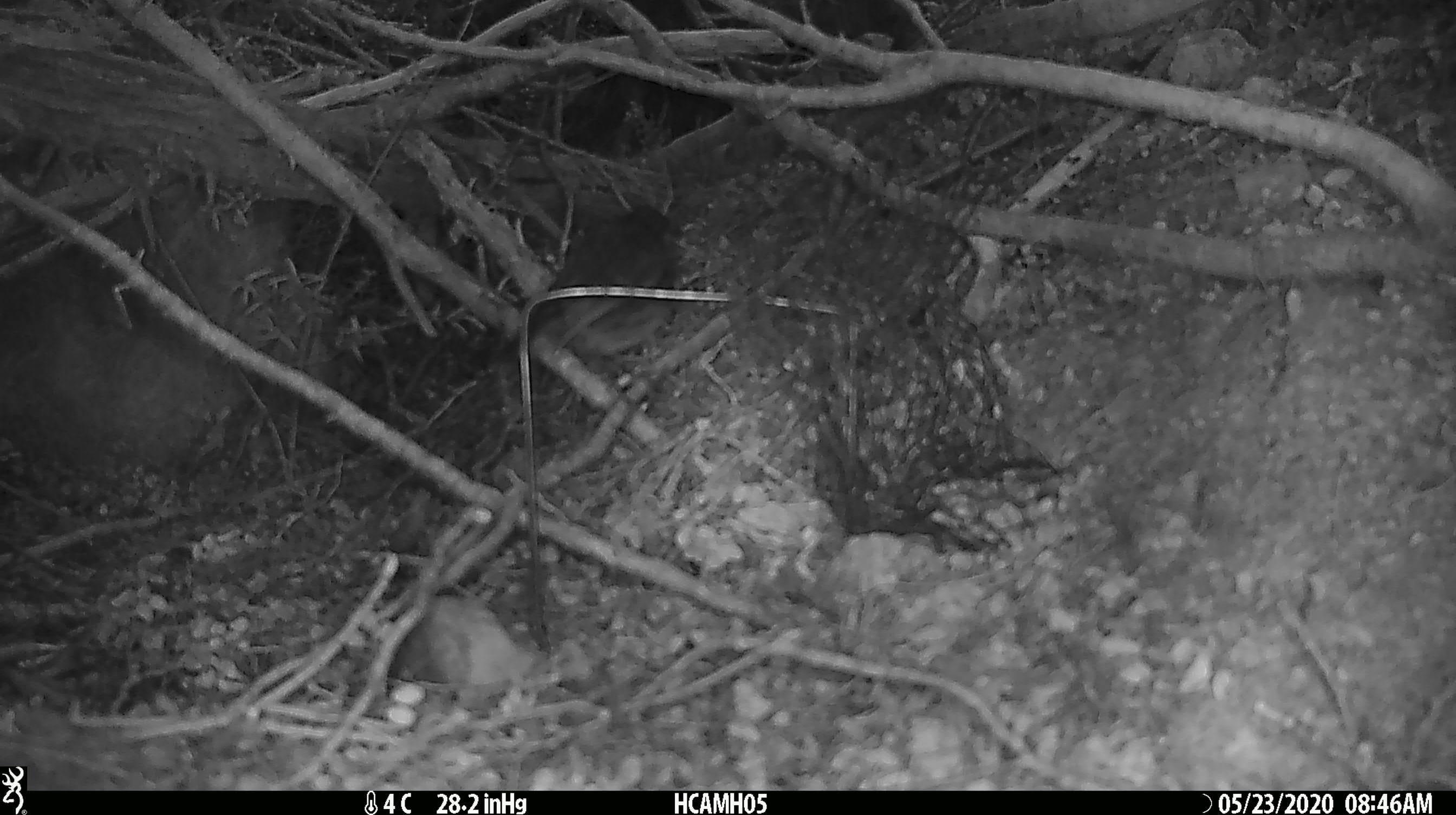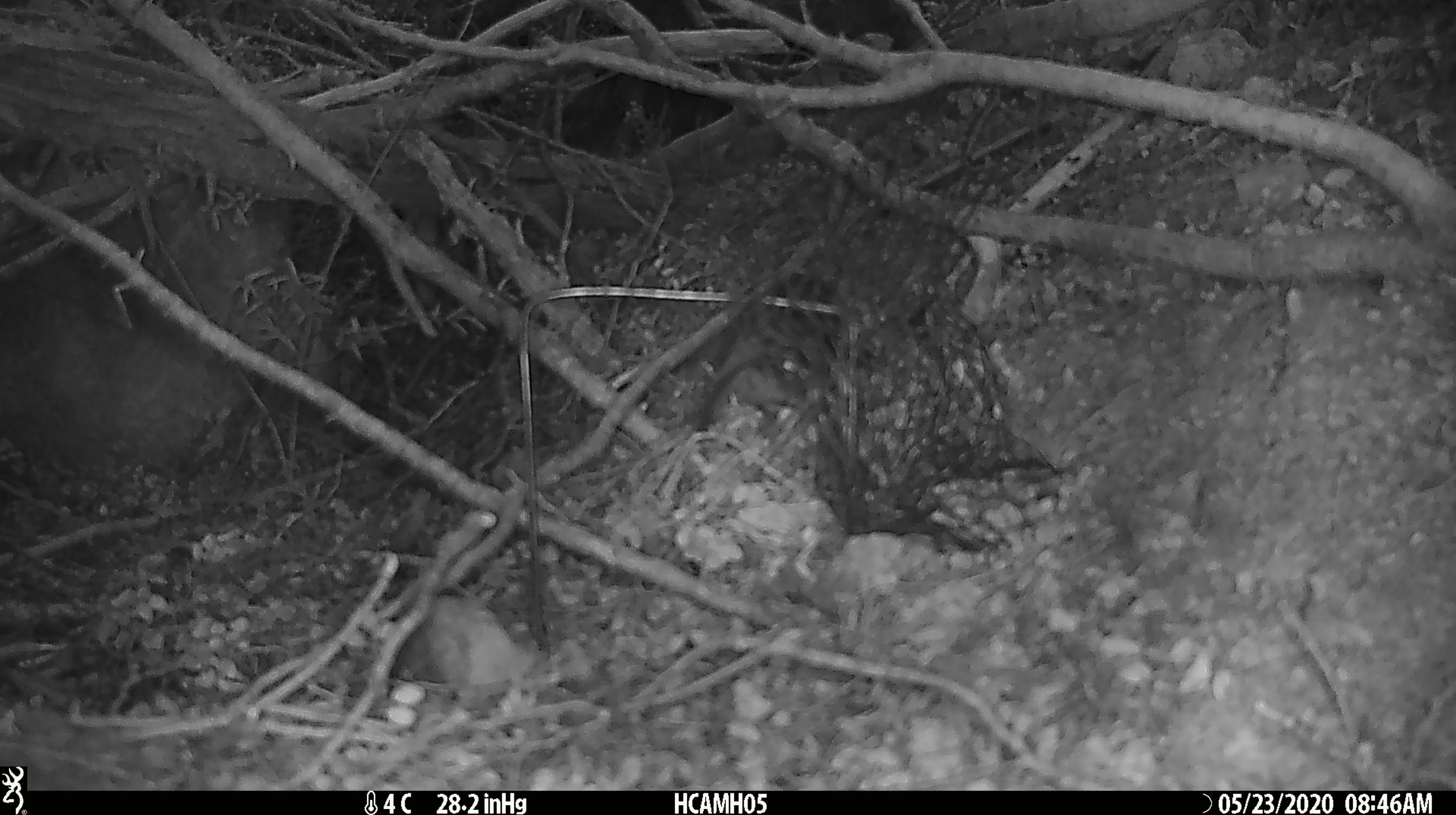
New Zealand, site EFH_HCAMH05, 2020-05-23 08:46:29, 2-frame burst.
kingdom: Animalia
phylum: Chordata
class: Aves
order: Passeriformes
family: Petroicidae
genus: Petroica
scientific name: Petroica australis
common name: new zealand robin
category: robin